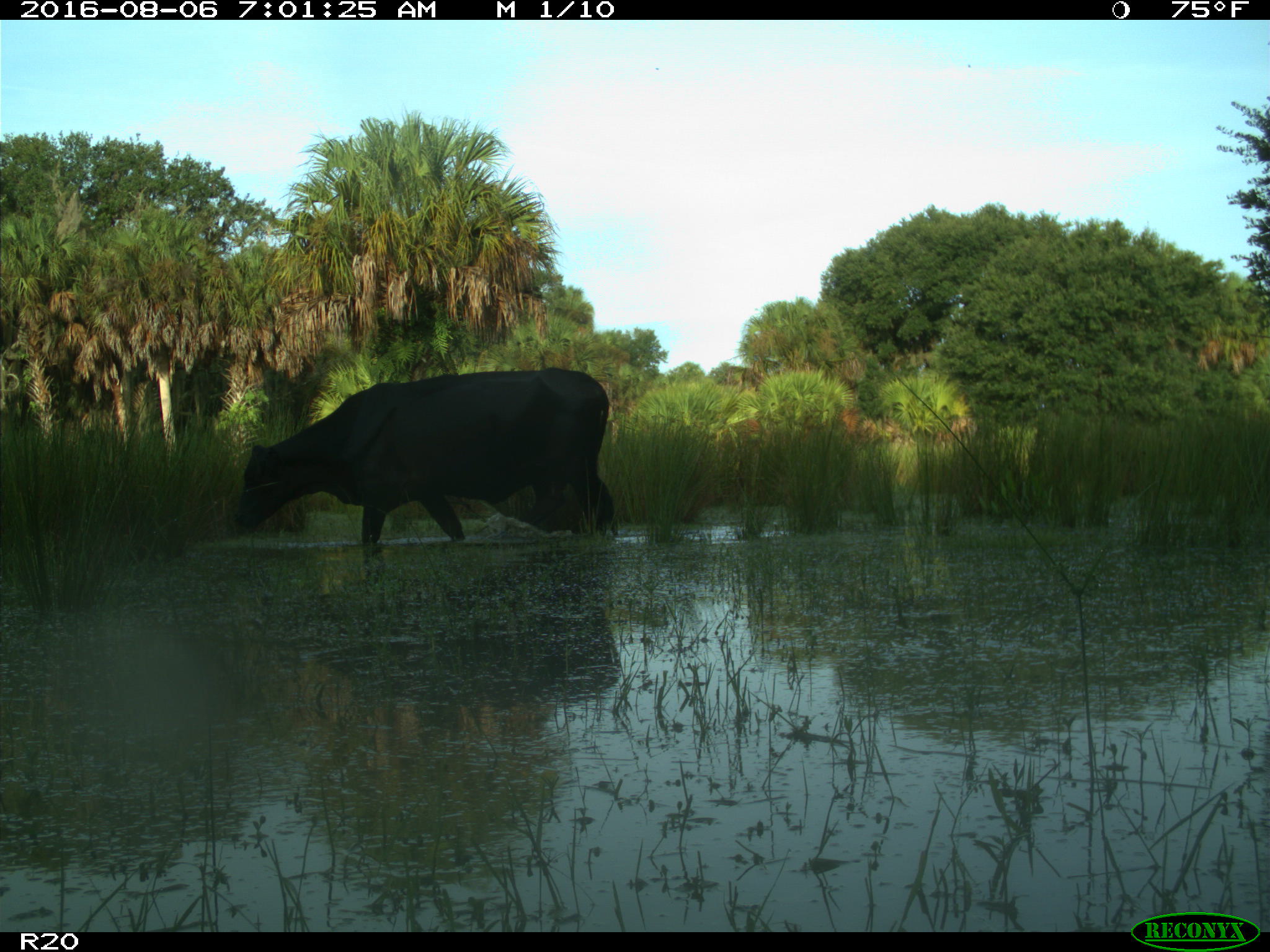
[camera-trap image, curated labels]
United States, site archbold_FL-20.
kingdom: Animalia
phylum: Chordata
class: Mammalia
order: Artiodactyla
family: Bovidae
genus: Bos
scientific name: Bos taurus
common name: domestic cow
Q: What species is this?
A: Bos taurus (domestic cow).